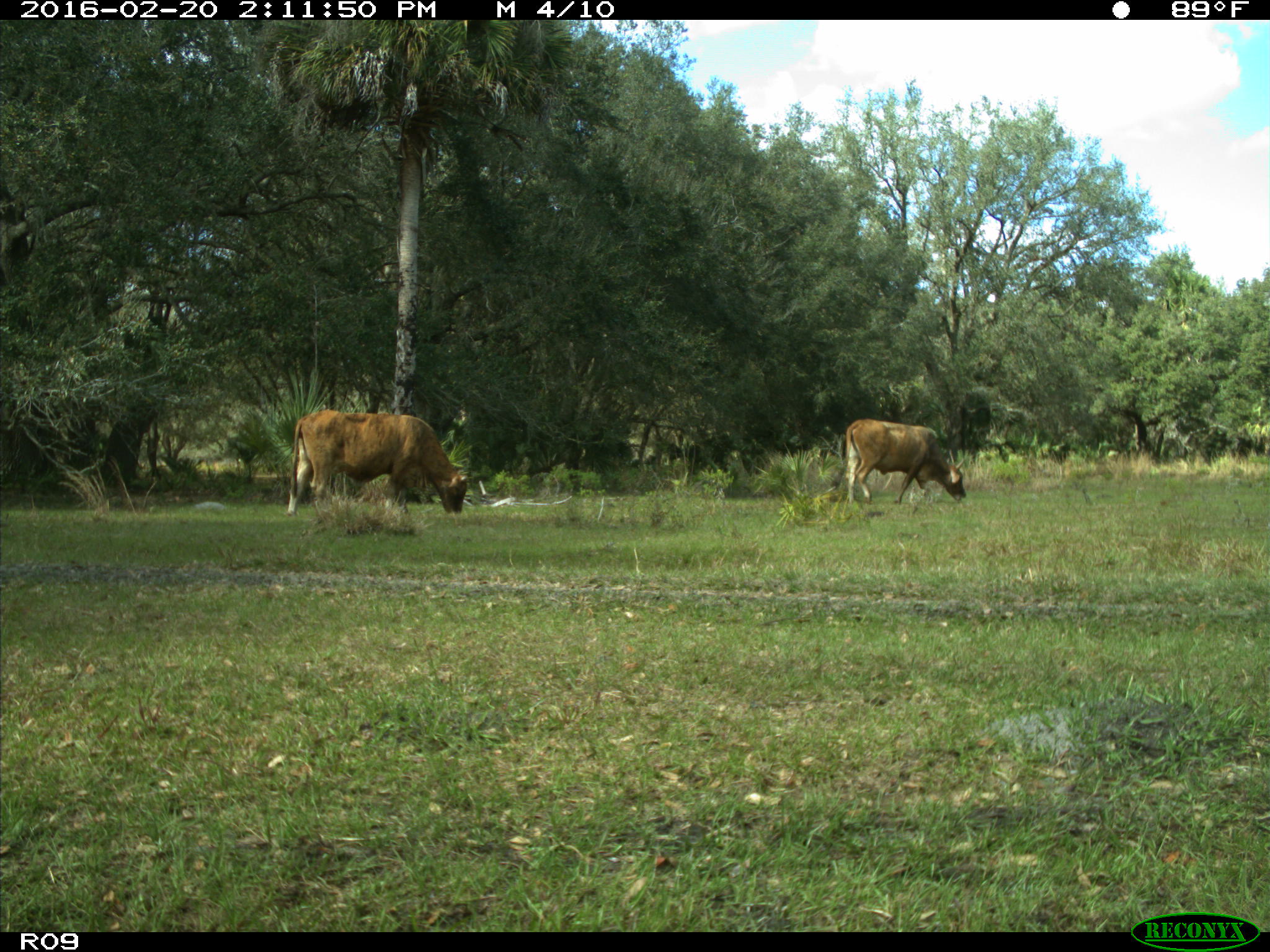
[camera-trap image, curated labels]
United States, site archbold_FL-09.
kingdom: Animalia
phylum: Chordata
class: Mammalia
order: Artiodactyla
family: Bovidae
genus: Bos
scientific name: Bos taurus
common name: domestic cow